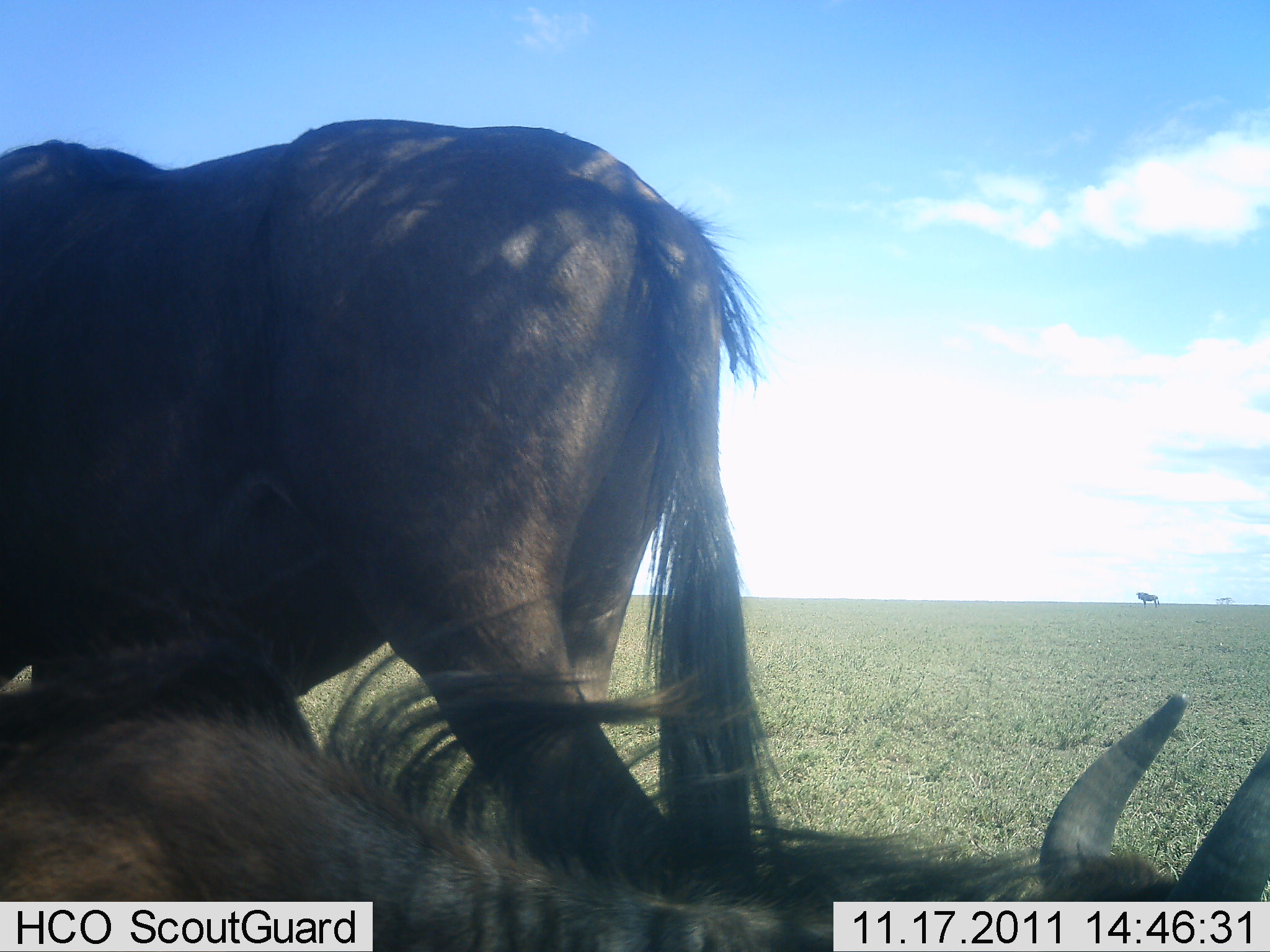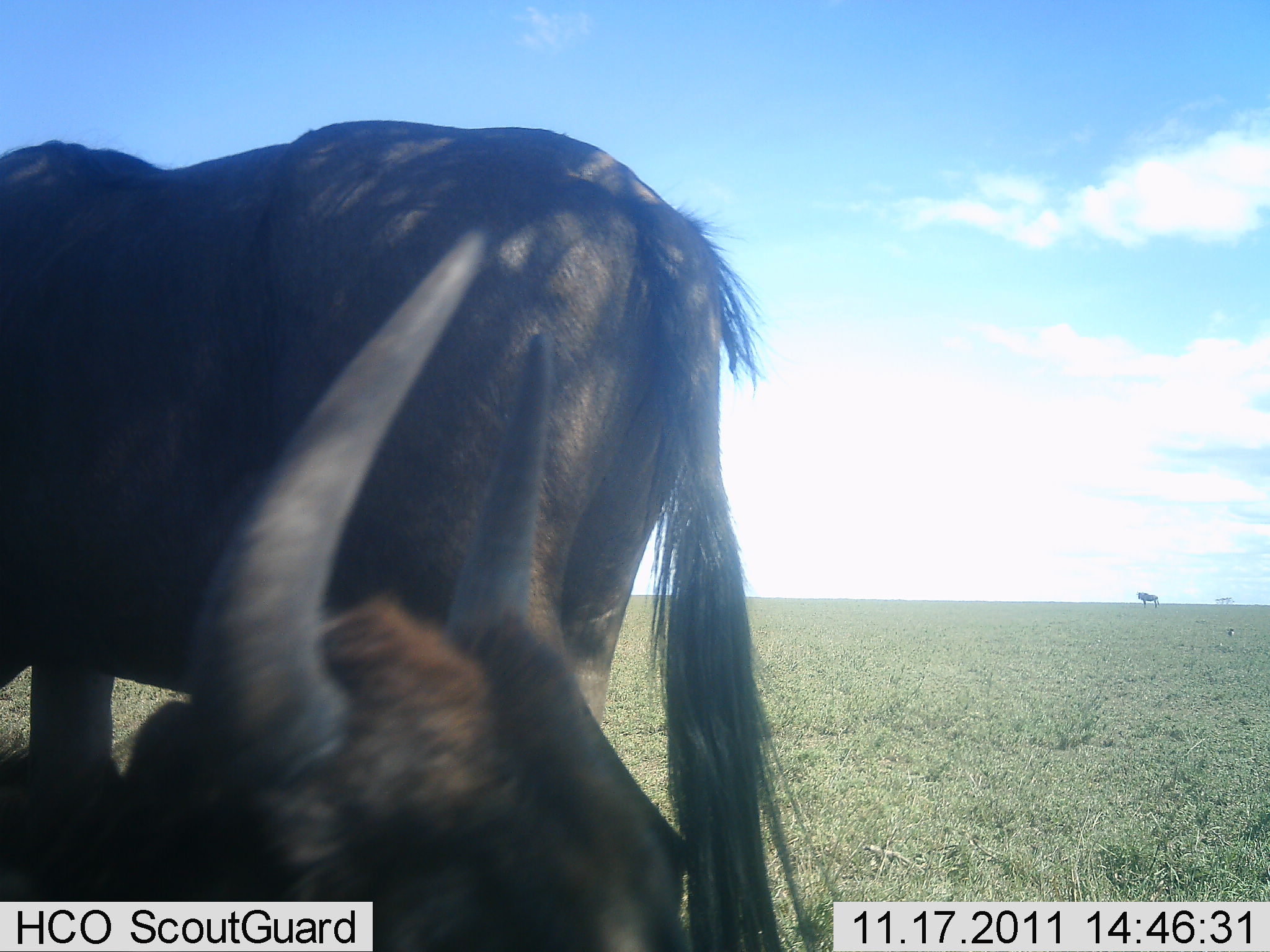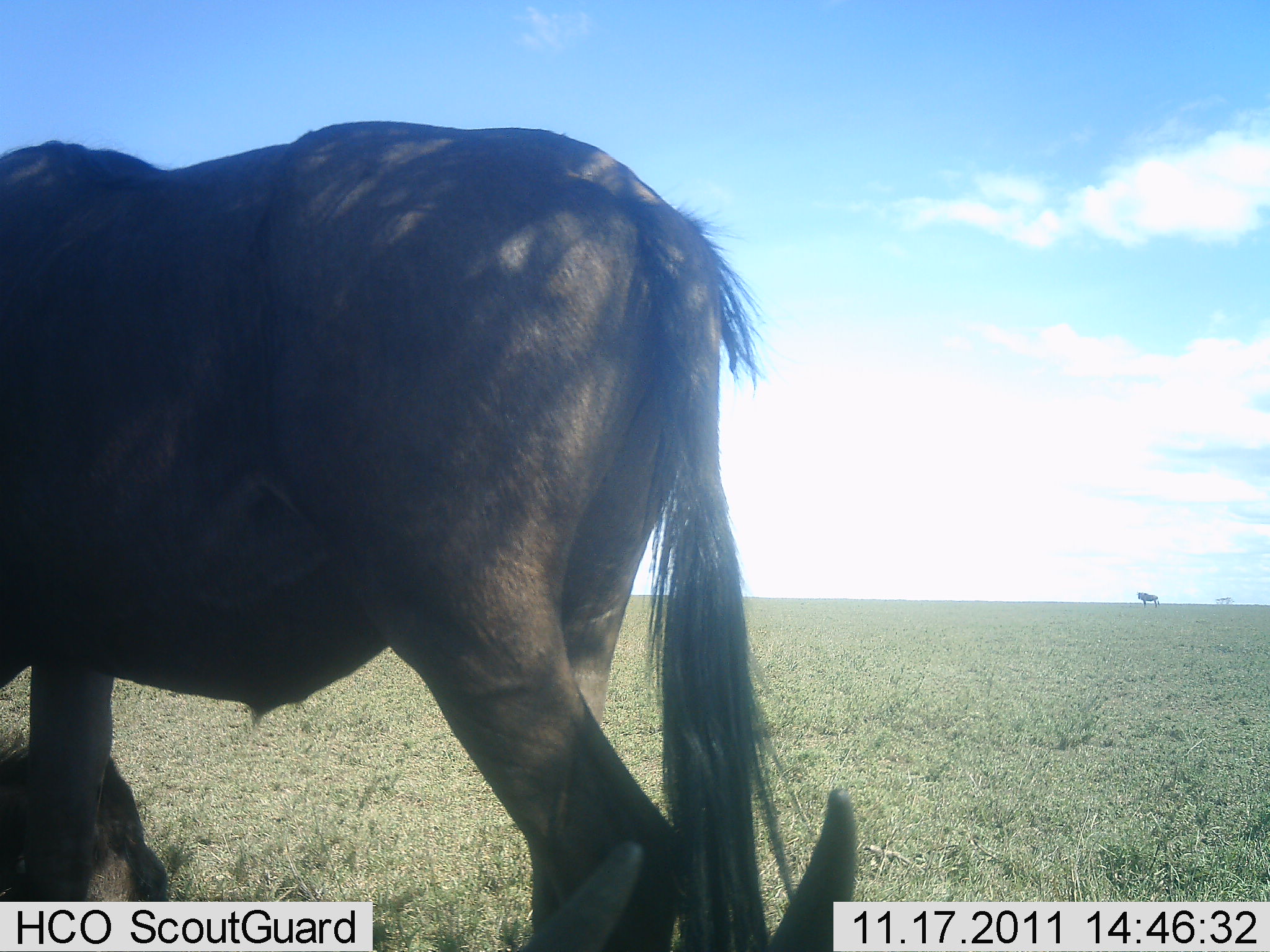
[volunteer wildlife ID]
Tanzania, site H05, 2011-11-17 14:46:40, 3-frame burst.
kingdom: Animalia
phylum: Chordata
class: Mammalia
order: Artiodactyla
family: Bovidae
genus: Connochaetes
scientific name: Connochaetes taurinus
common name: blue wildebeest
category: wildebeest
Wildebeest (blue wildebeest) (Connochaetes taurinus), count 2. Behavior (volunteer vote fractions): standing 80%, resting 80%, moving 40%, interacting 0%. Young present (vote fraction): 0%. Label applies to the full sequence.